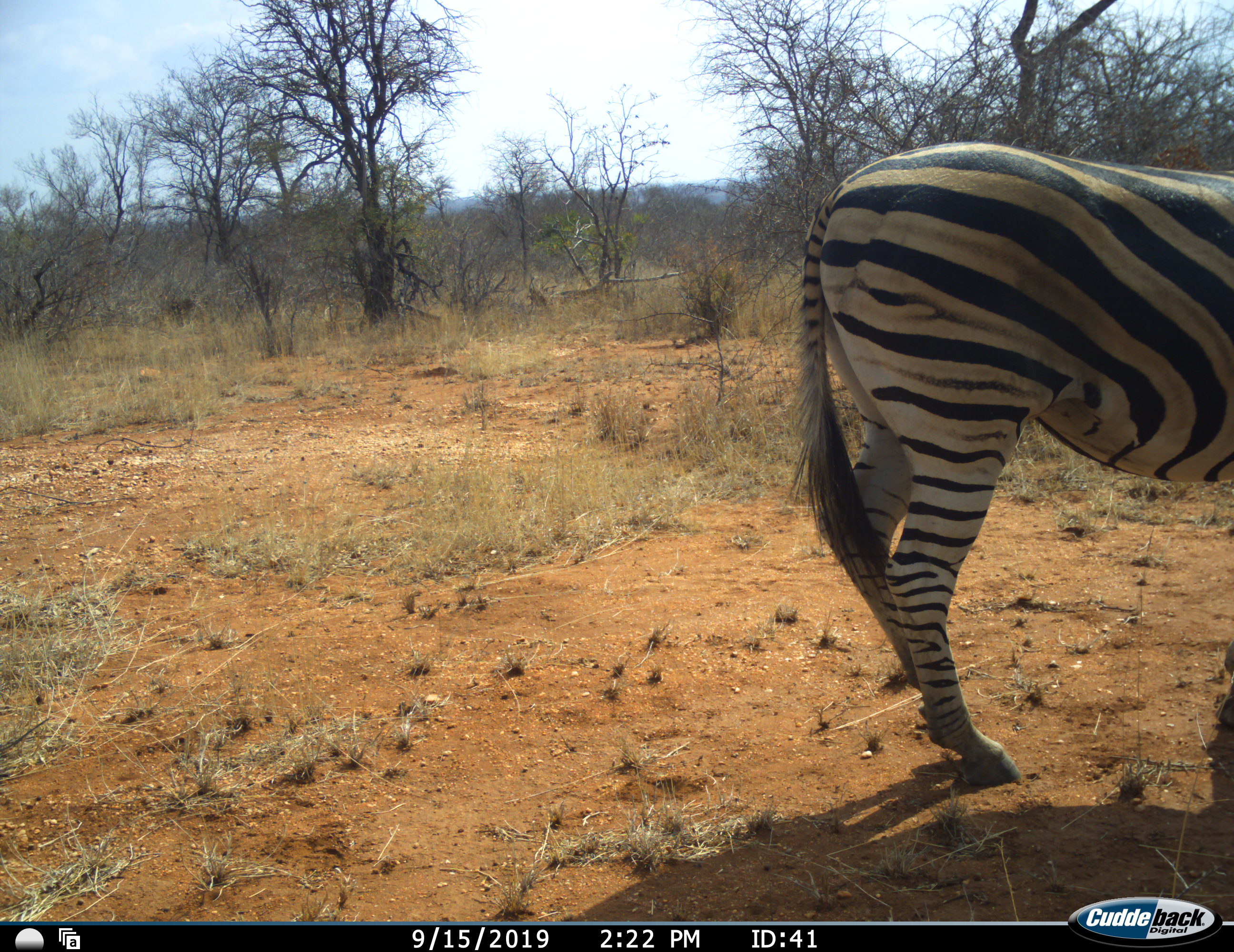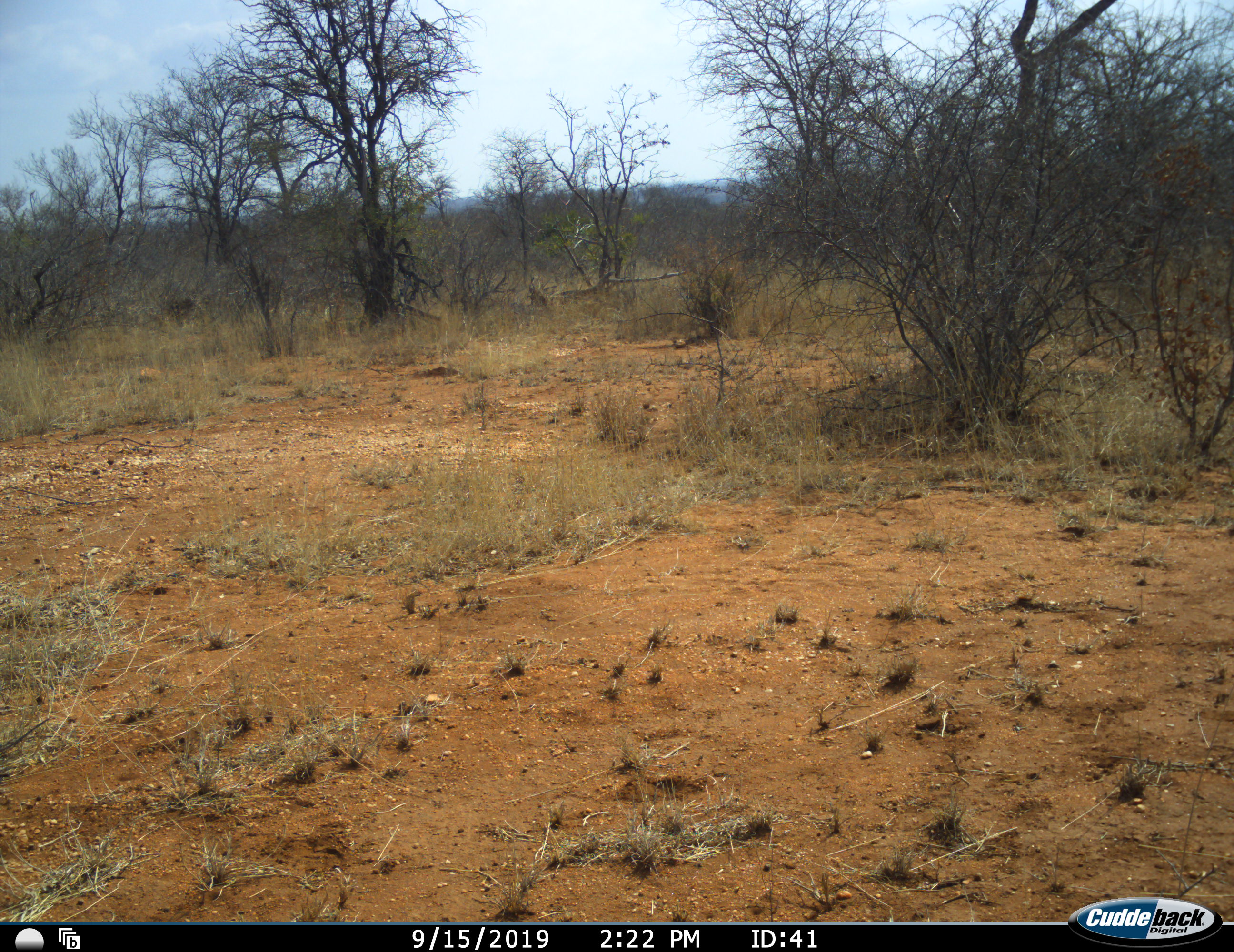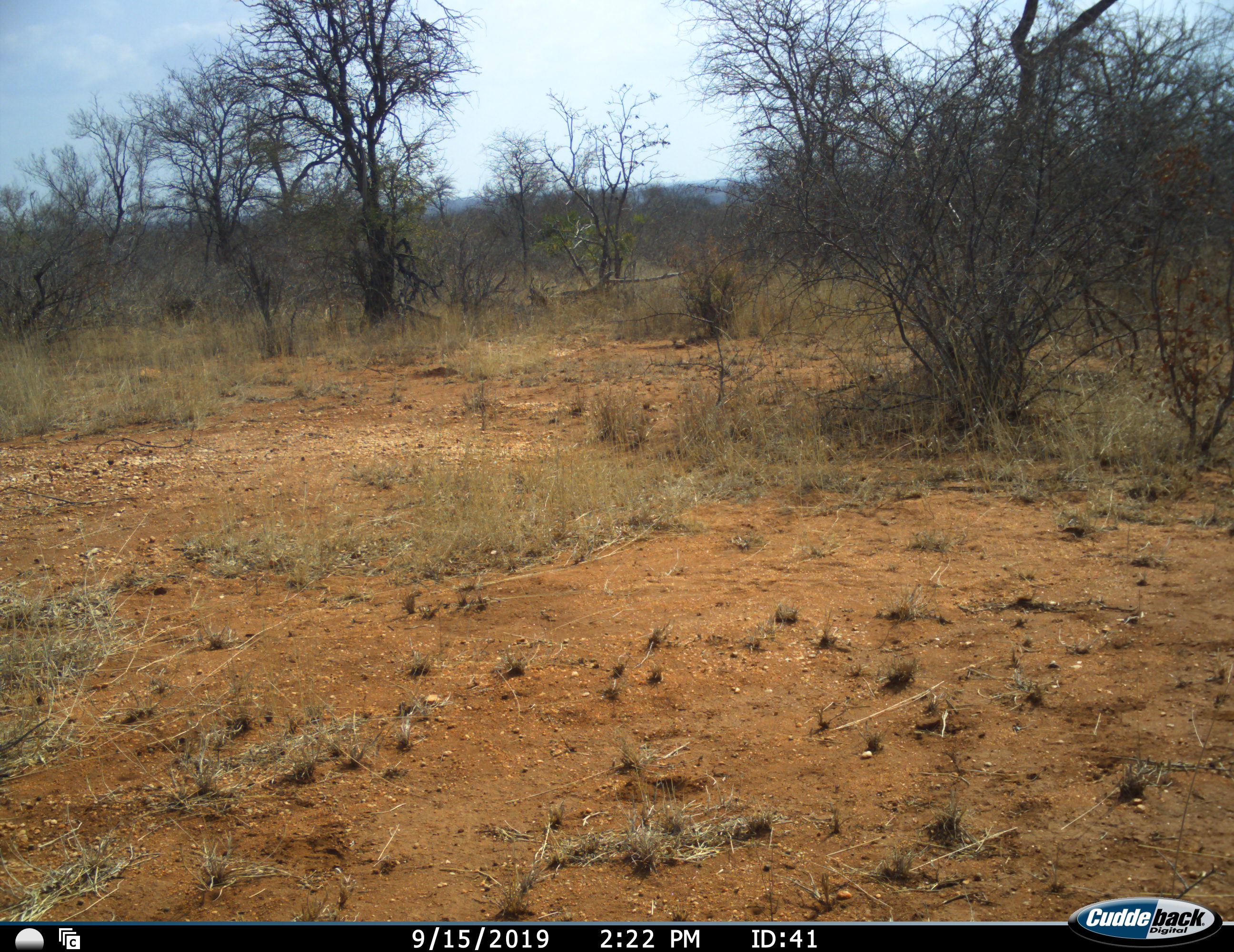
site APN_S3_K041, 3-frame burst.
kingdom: Animalia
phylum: Chordata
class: Mammalia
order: Perissodactyla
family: Equidae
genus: Equus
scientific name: Equus quagga burchellii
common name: burchell's zebra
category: zebraburchells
Zebraburchells (burchell's zebra) (Equus quagga burchellii), count 1. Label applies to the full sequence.